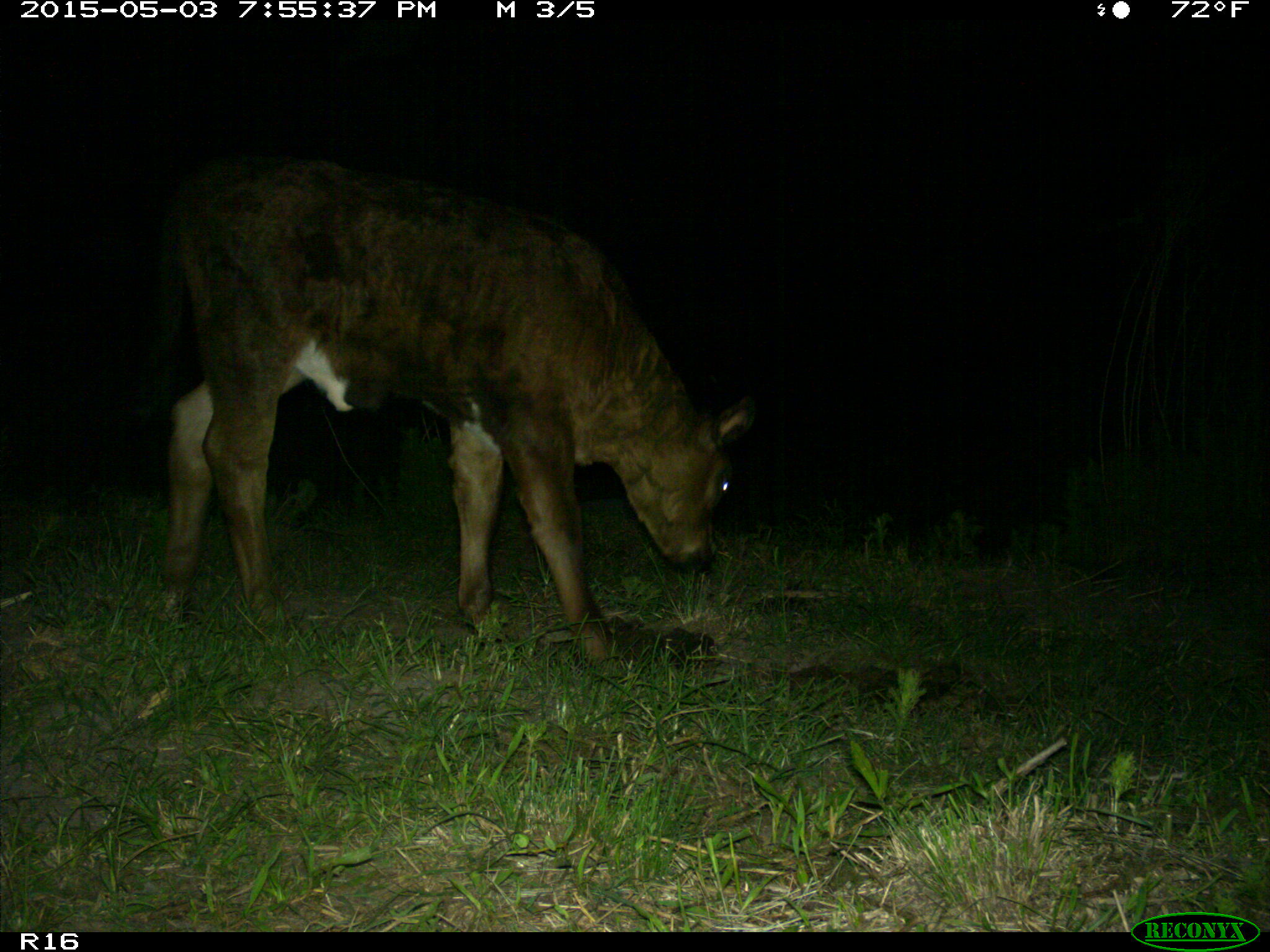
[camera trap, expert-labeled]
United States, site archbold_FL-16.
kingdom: Animalia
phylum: Chordata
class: Mammalia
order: Artiodactyla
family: Bovidae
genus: Bos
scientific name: Bos taurus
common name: domestic cow